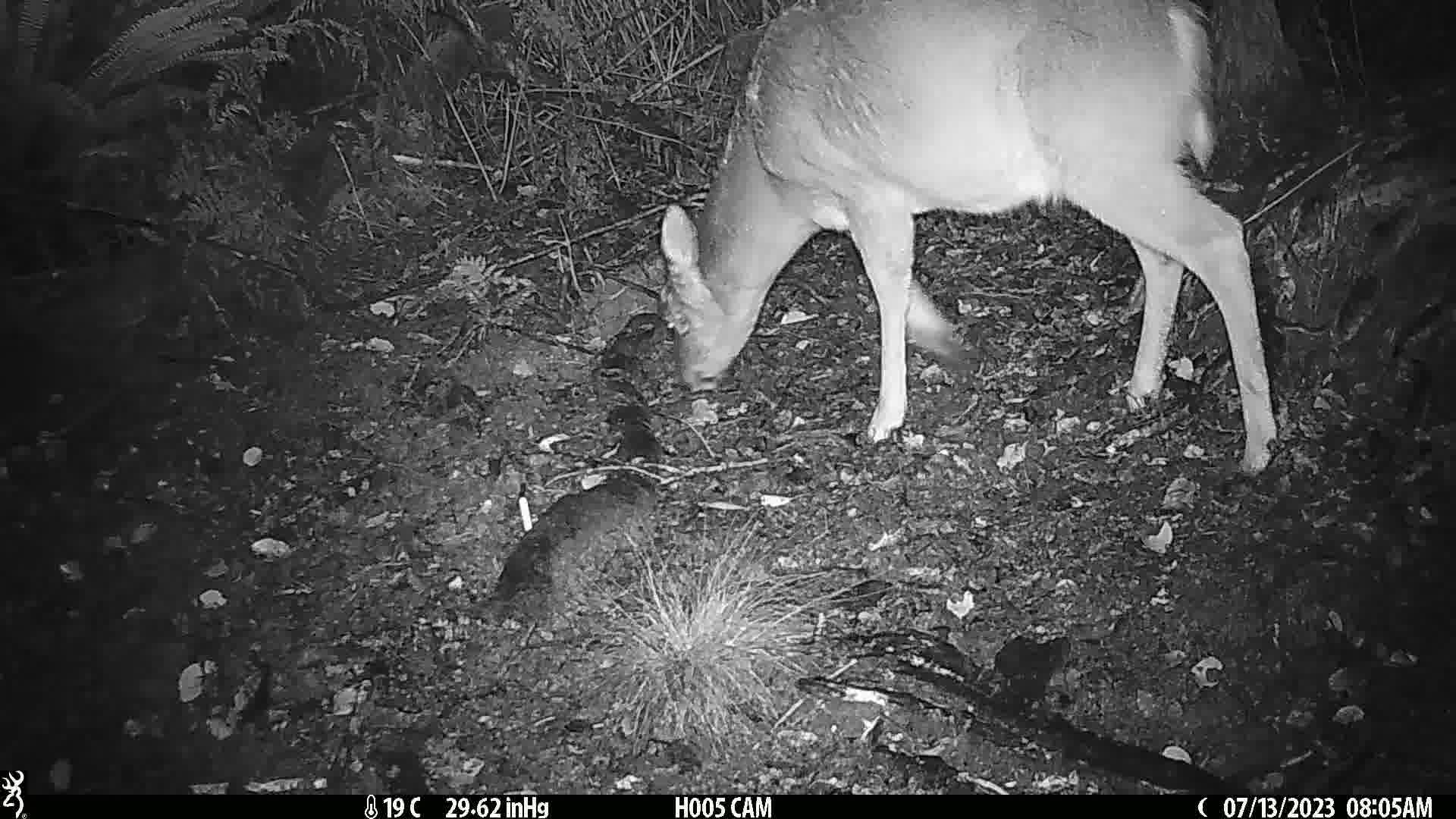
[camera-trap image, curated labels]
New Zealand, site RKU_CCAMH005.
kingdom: Animalia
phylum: Chordata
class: Mammalia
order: Artiodactyla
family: Cervidae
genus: Odocoileus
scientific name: Odocoileus virginianus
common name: white-tailed deer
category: white tailed deer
White tailed deer (white-tailed deer) (Odocoileus virginianus).